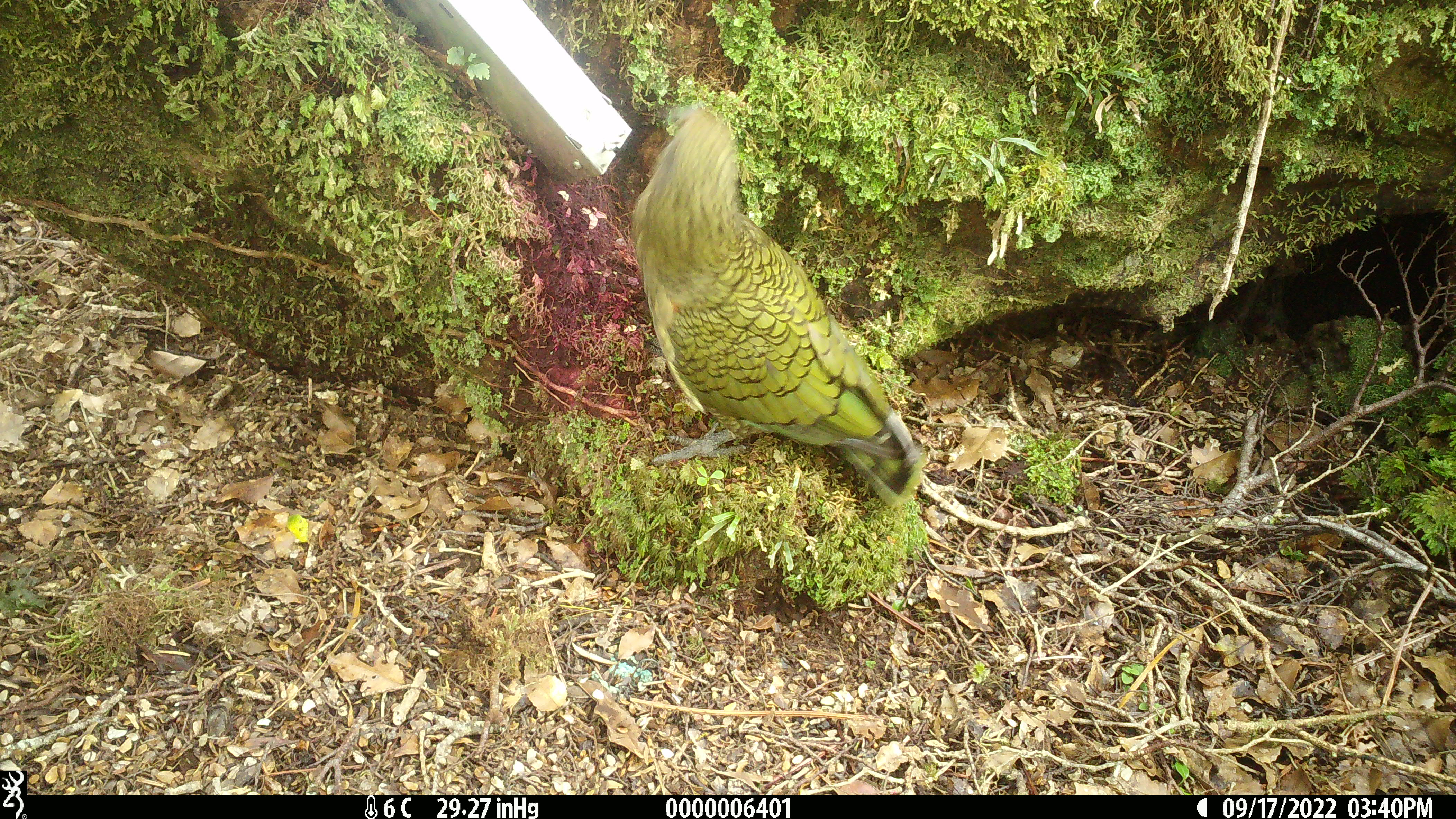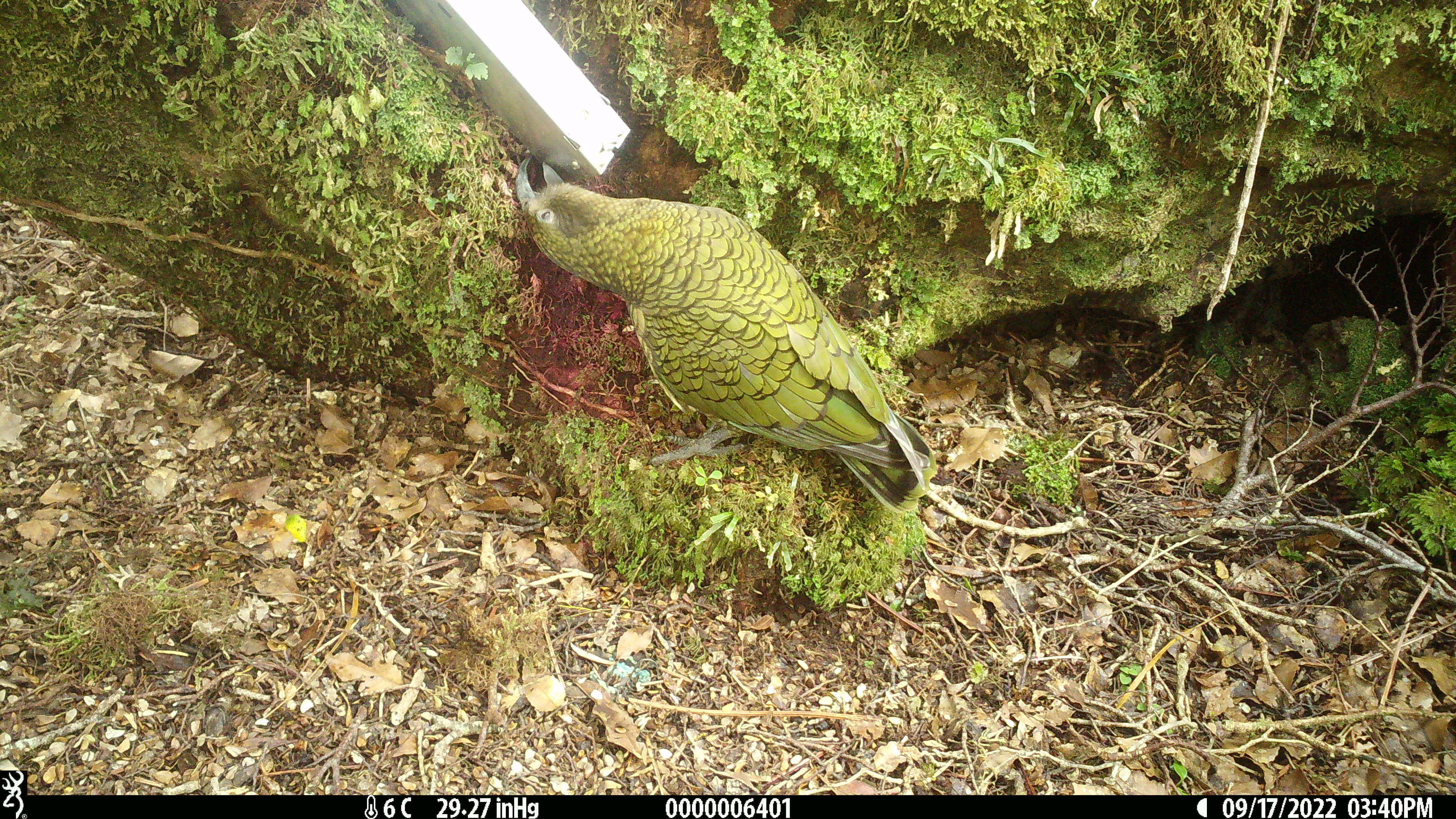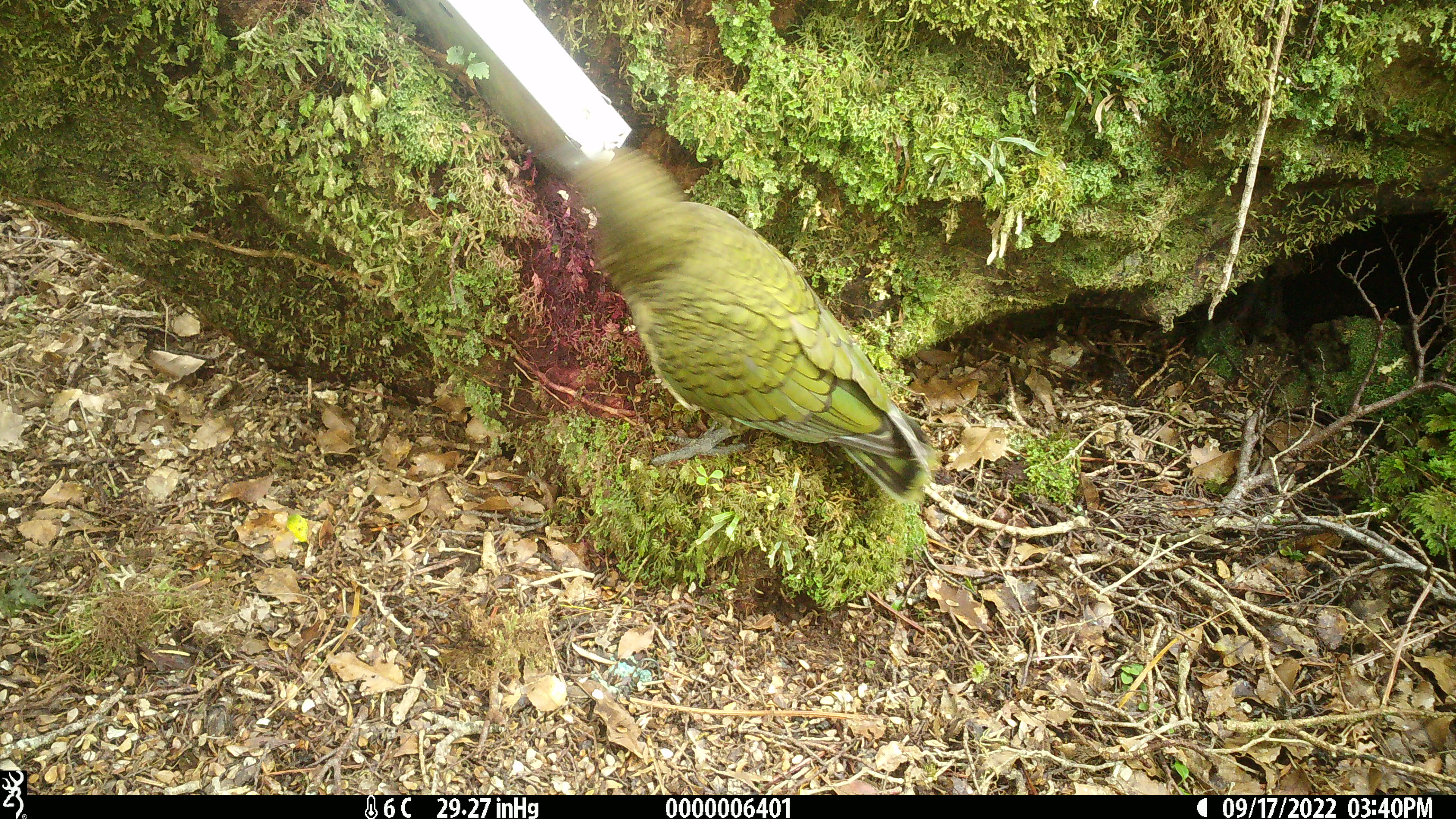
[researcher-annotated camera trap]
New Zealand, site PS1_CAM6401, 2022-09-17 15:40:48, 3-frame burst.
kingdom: Animalia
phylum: Chordata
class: Aves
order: Psittaciformes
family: Strigopidae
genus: Nestor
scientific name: Nestor notabilis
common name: kea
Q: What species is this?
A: Kea (Nestor notabilis).